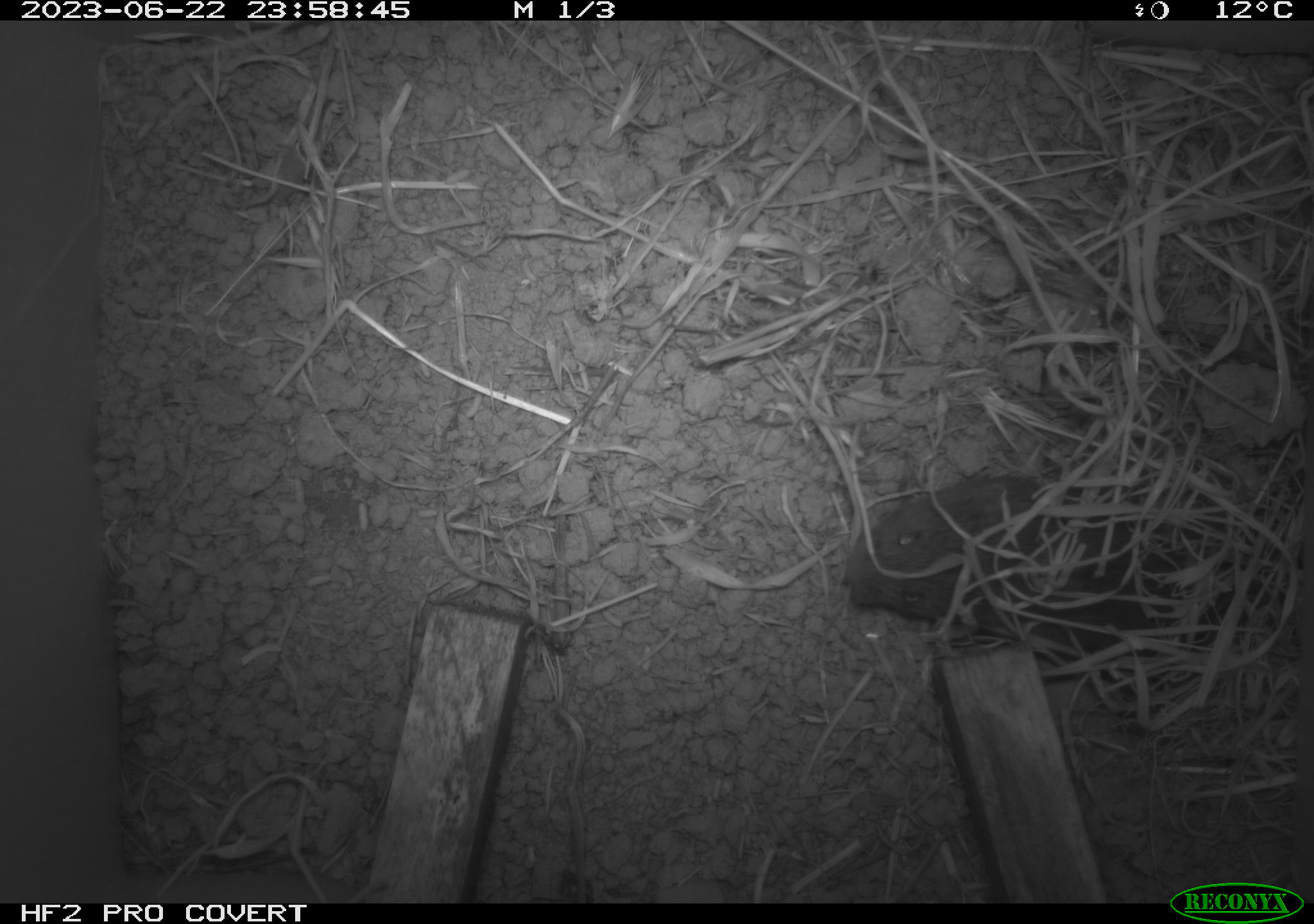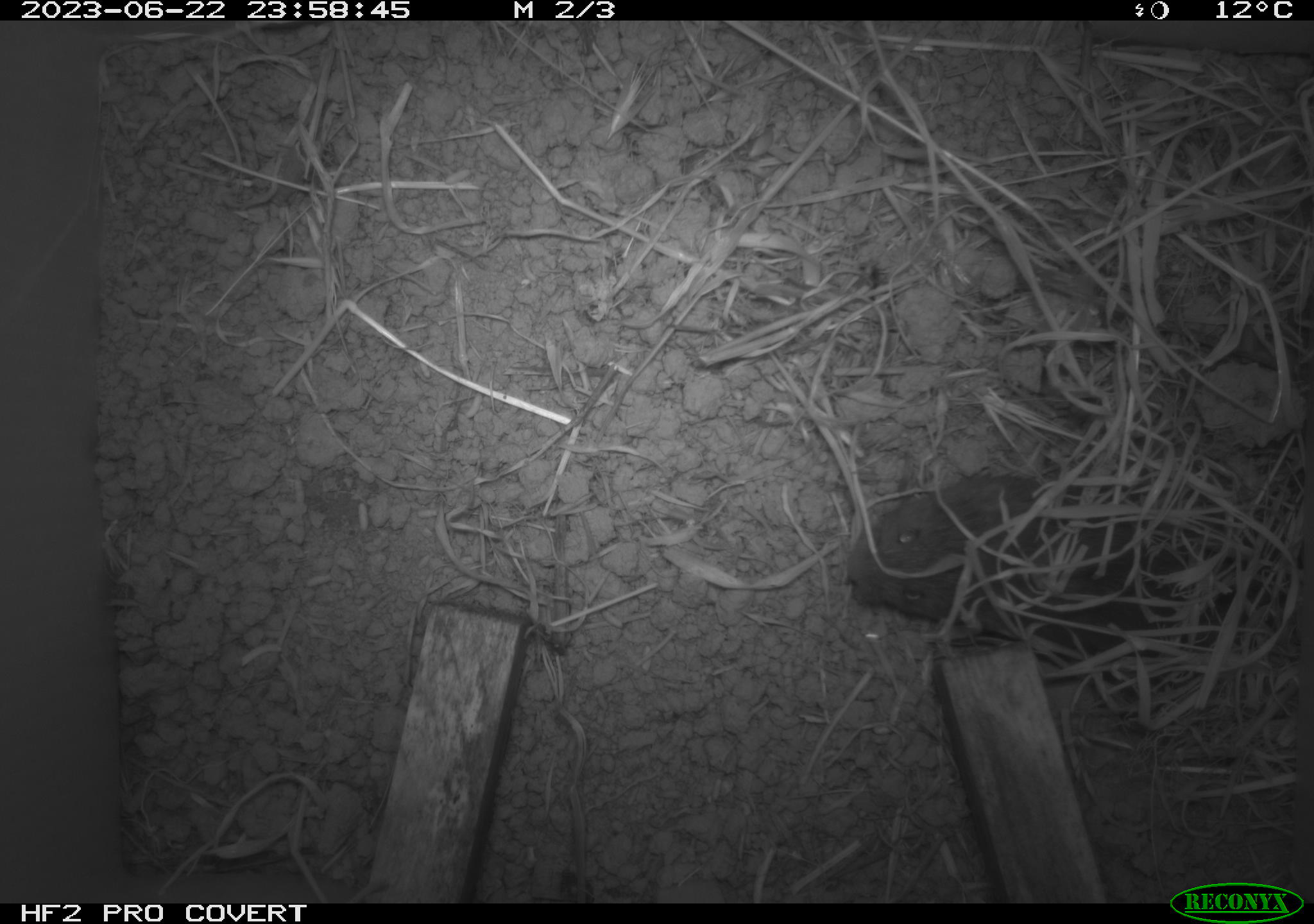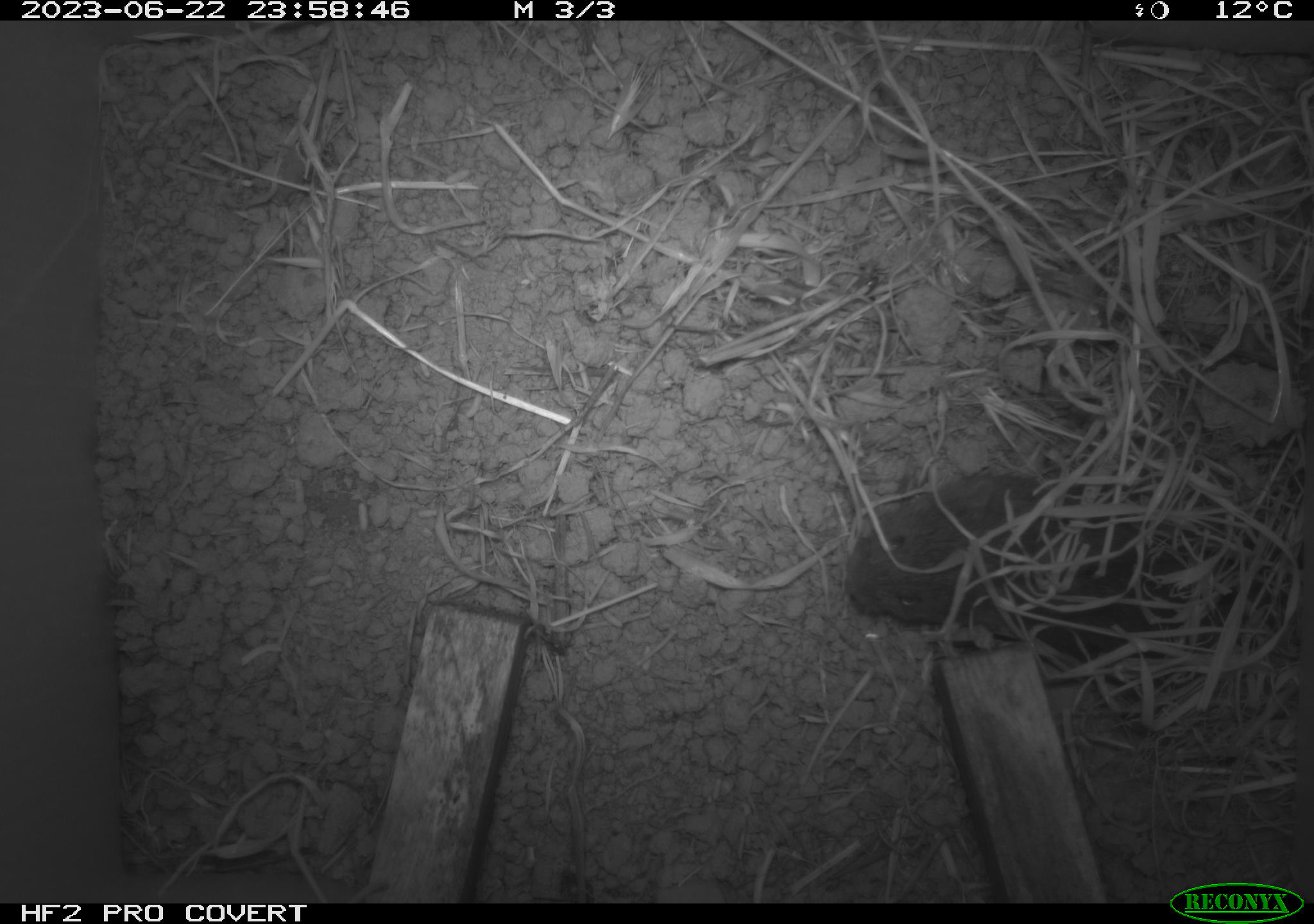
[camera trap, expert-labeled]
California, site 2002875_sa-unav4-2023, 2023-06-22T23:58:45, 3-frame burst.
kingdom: Animalia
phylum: Chordata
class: Mammalia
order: Rodentia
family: Cricetidae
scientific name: Arvicolinae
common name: voles, lemmings, and muskrats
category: arvicolinae subfamily